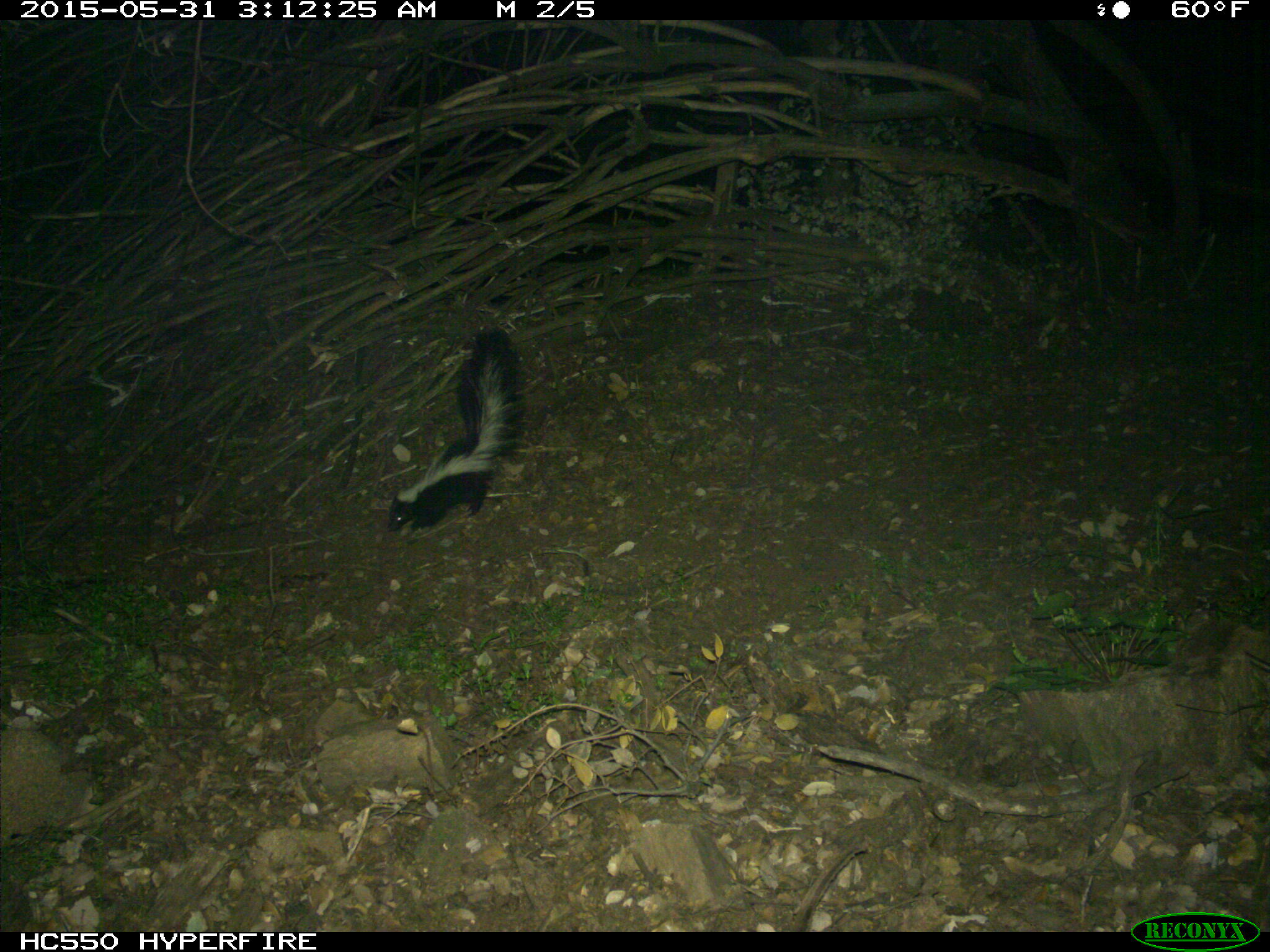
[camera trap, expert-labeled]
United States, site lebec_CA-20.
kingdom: Animalia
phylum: Chordata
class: Mammalia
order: Carnivora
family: Mephitidae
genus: Mephitis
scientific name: Mephitis mephitis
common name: striped skunk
Mephitis mephitis (striped skunk).